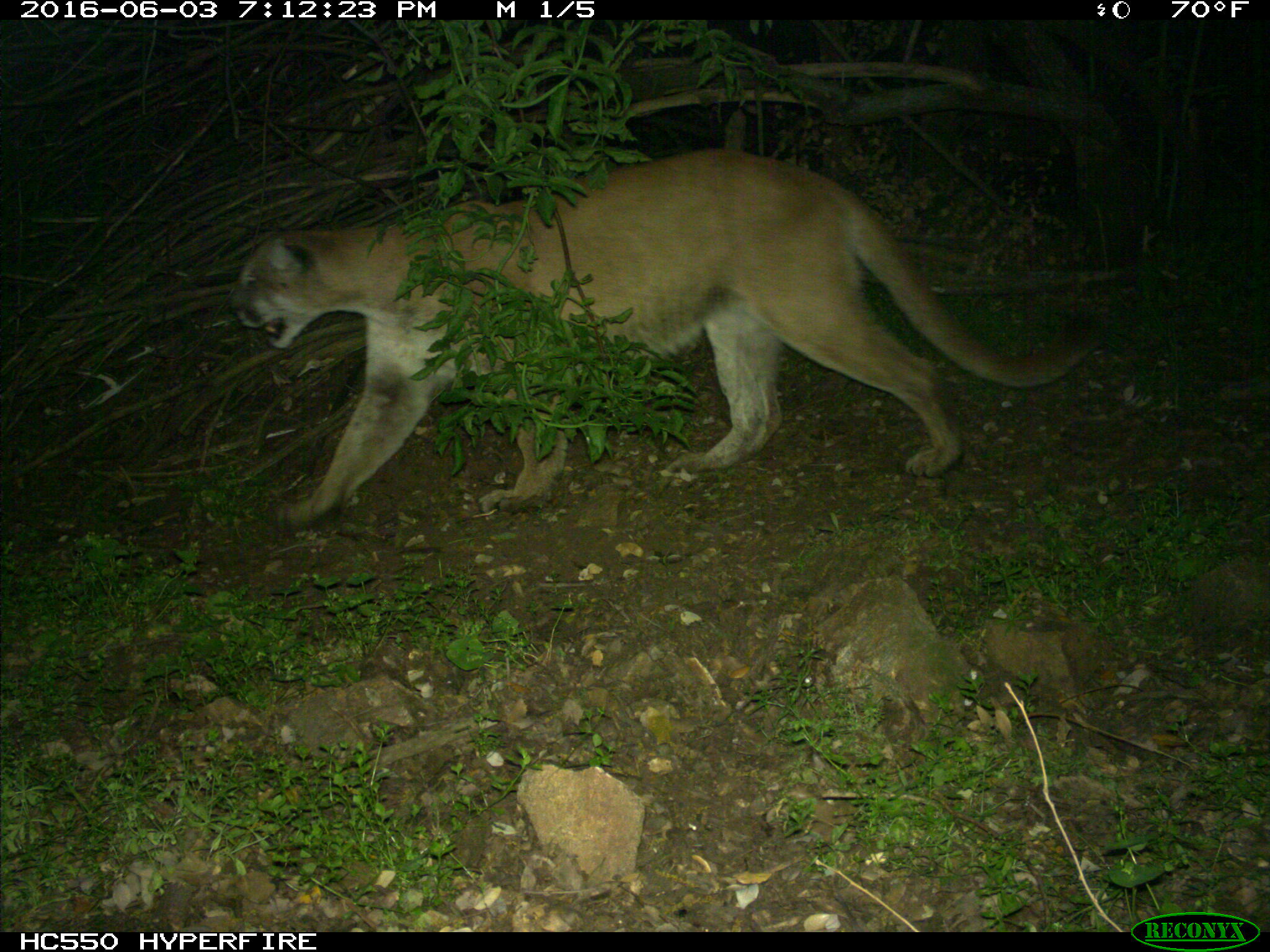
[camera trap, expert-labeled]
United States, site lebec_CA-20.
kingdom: Animalia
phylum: Chordata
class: Mammalia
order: Carnivora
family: Felidae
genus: Puma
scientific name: Puma concolor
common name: mountain lion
Puma concolor (mountain lion).